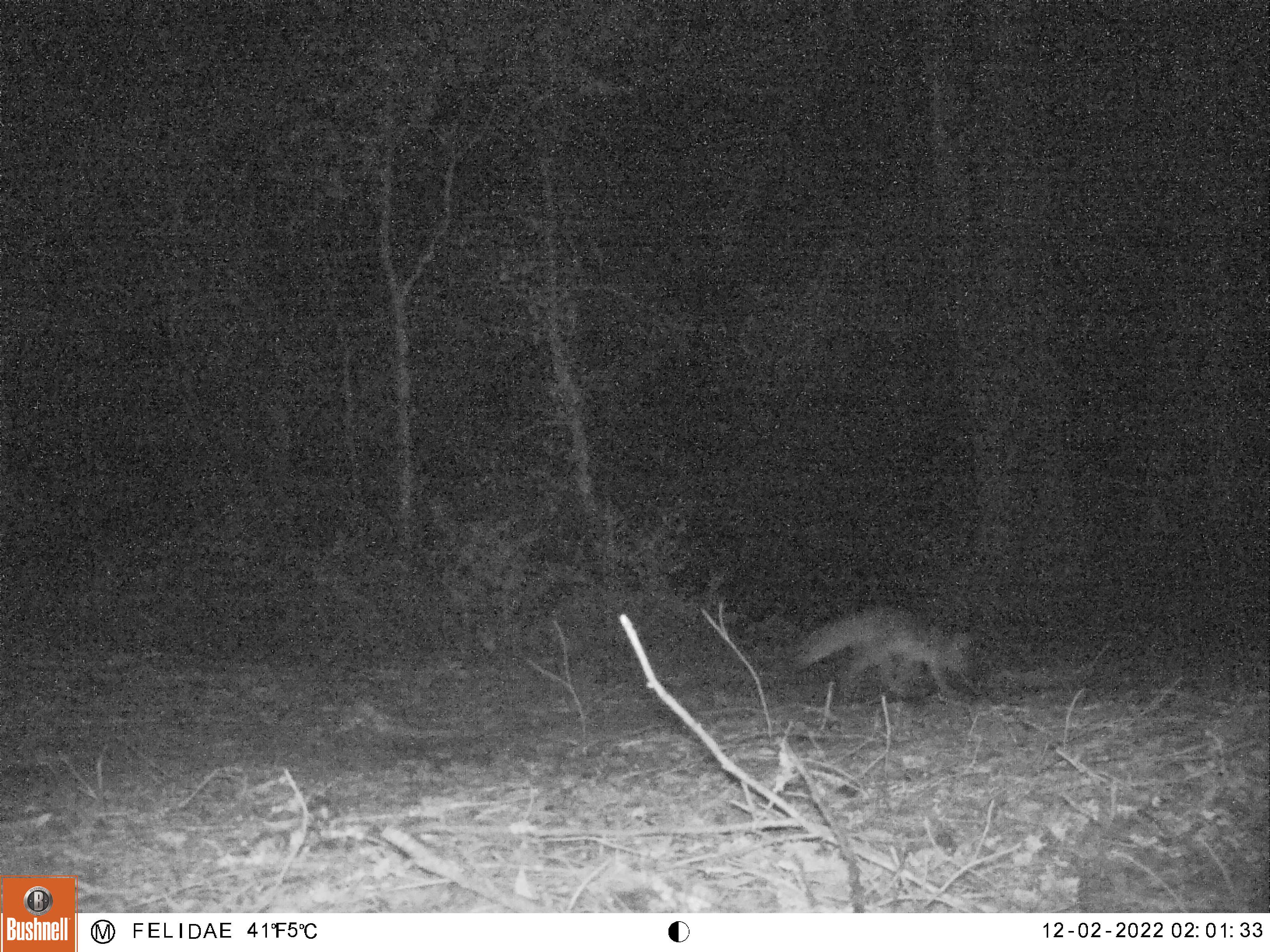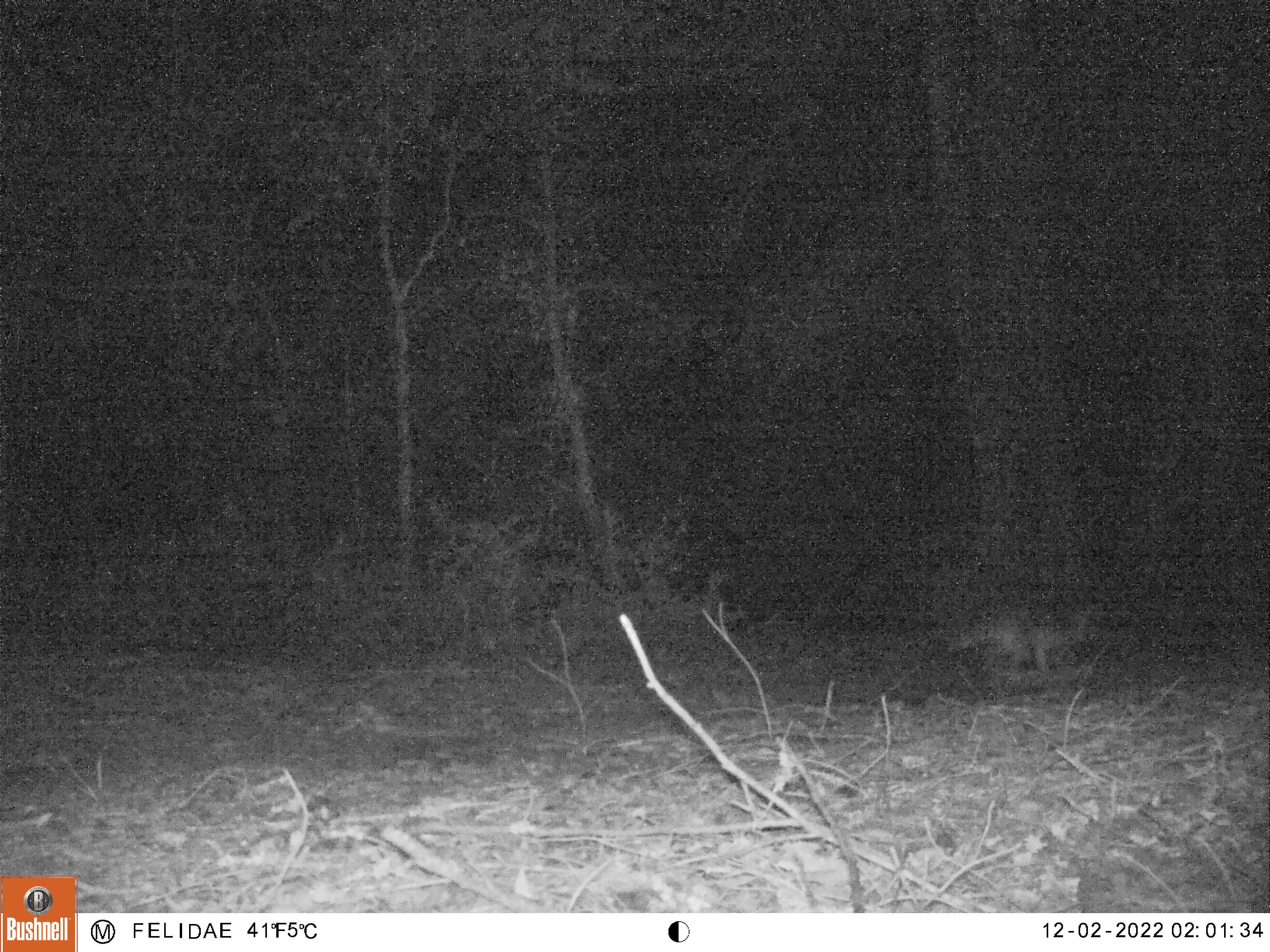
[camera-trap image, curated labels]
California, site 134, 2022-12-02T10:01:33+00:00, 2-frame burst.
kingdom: Animalia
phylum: Chordata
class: Mammalia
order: Carnivora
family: Canidae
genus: Urocyon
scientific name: Urocyon cinereoargenteus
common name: gray fox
Gray fox (Urocyon cinereoargenteus).